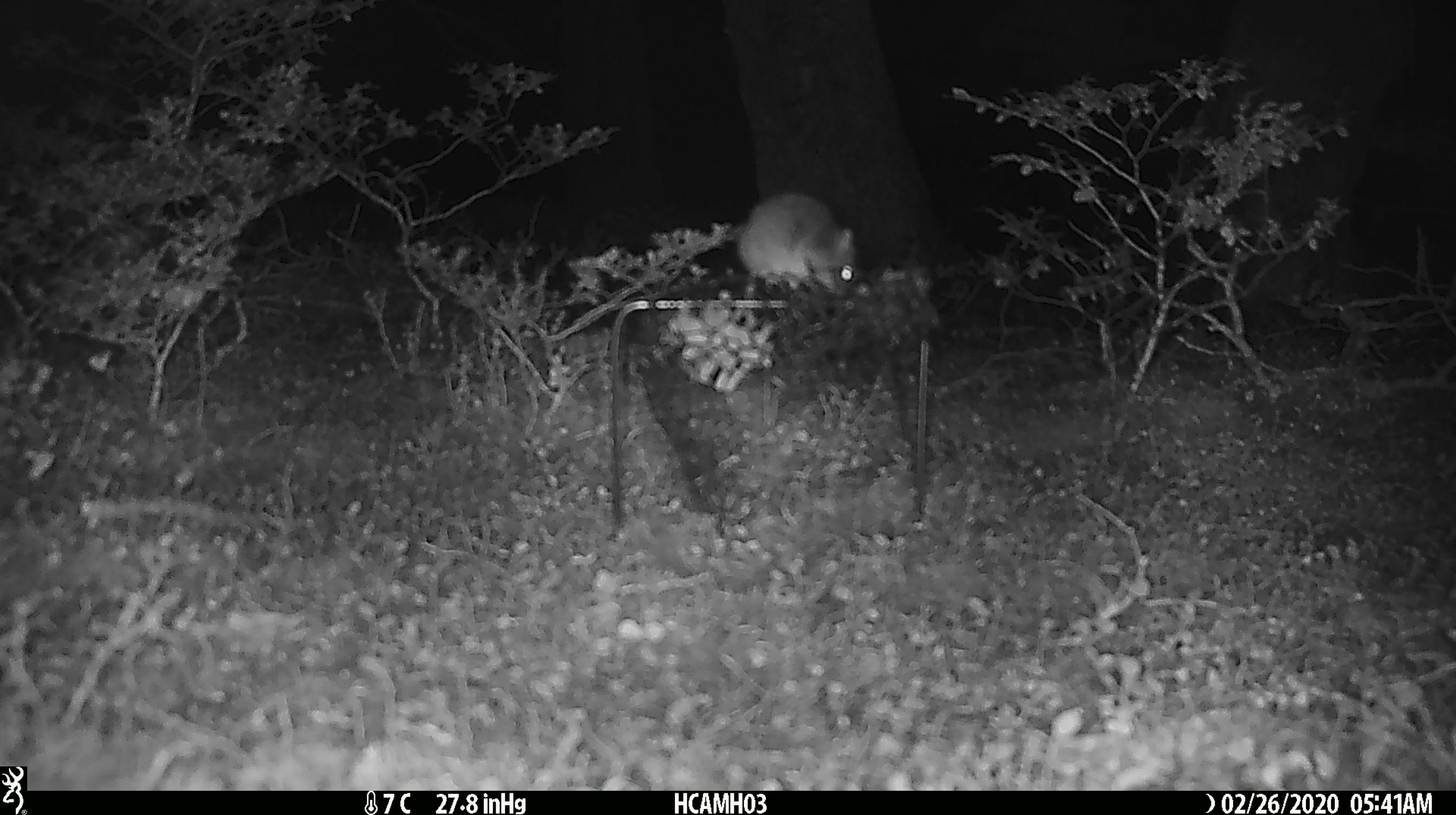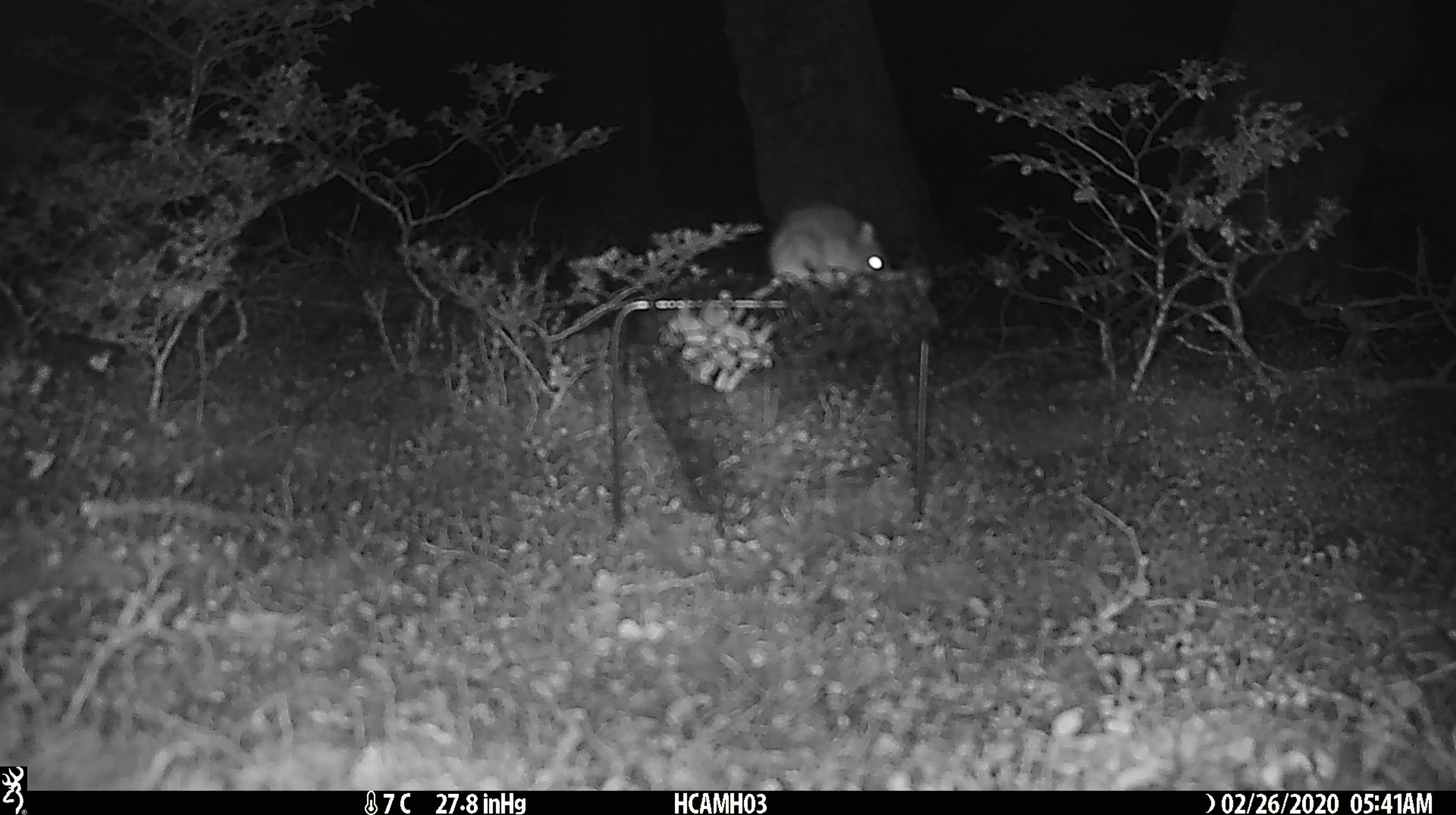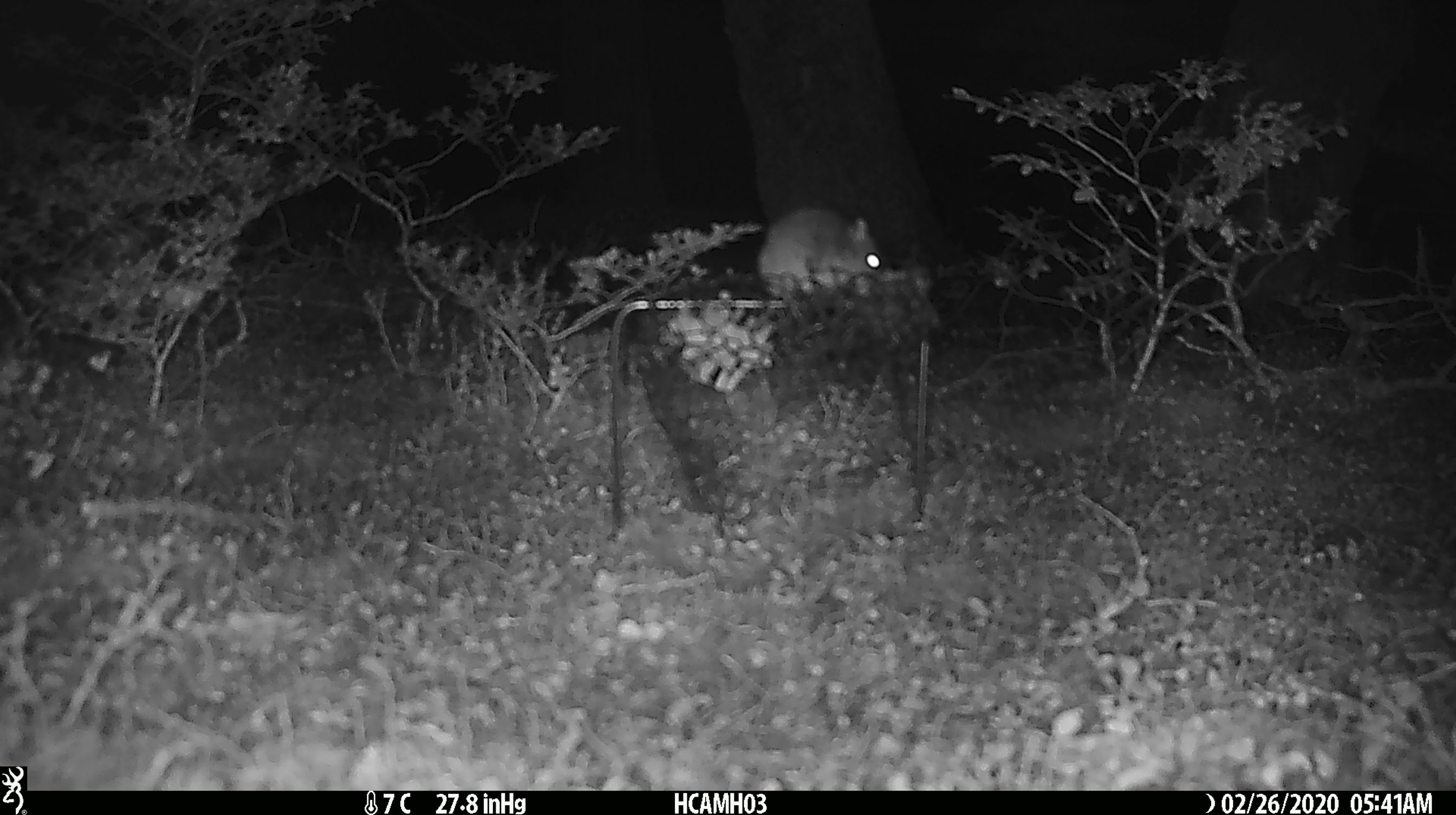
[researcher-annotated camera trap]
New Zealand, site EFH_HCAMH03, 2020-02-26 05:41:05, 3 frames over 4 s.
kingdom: Animalia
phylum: Chordata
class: Mammalia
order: Rodentia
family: Muridae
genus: Mus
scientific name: Mus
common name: mouse